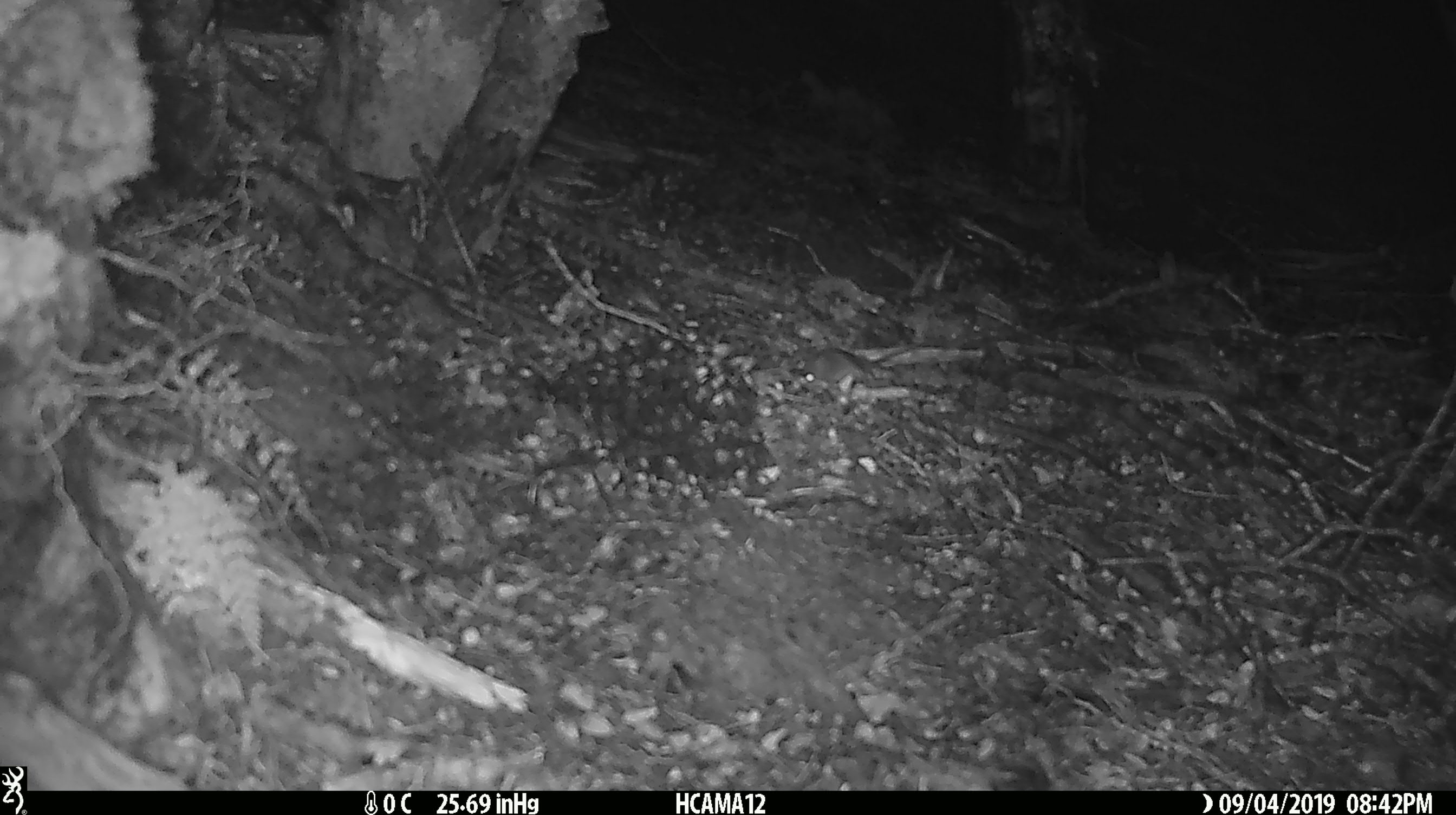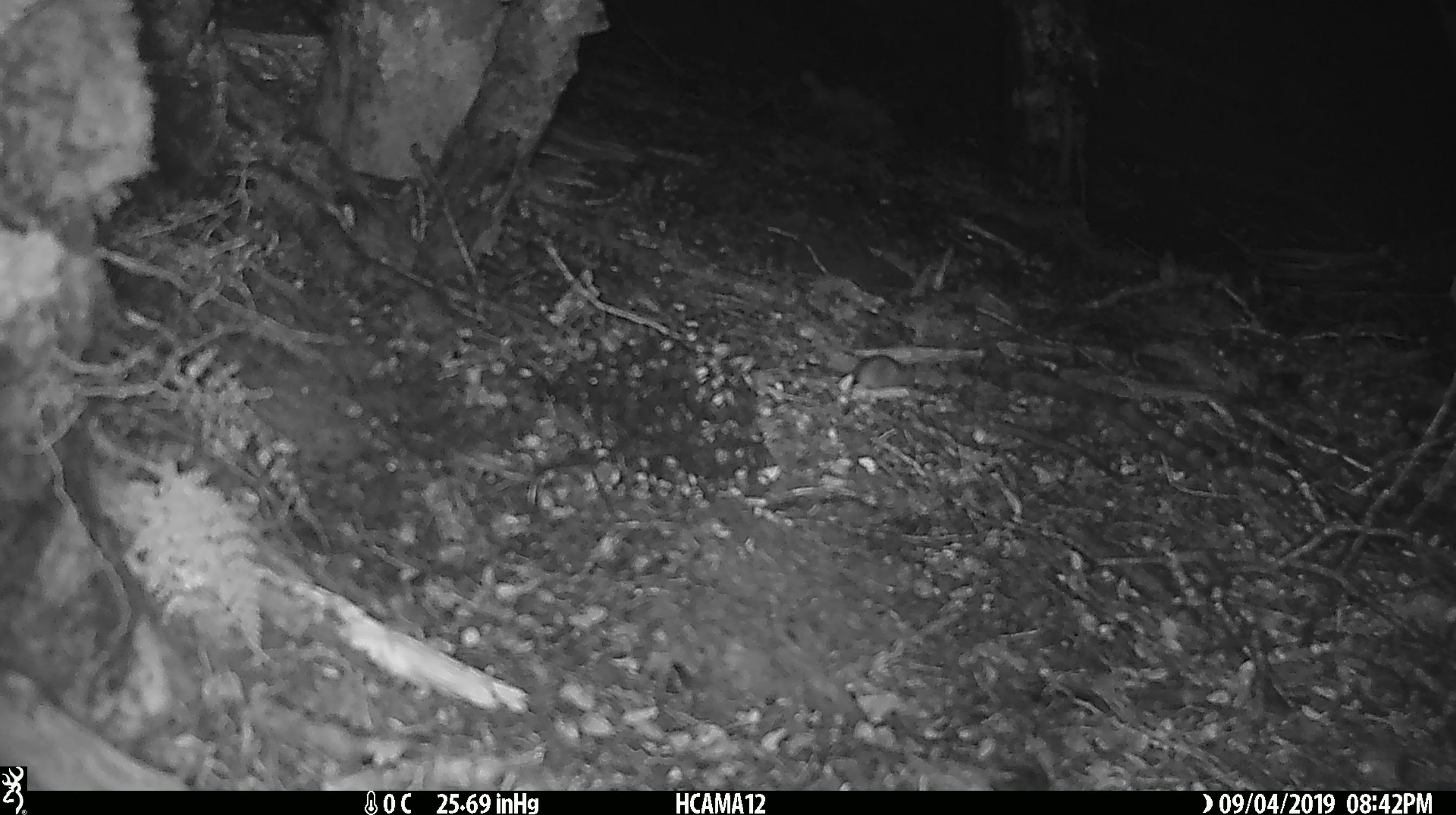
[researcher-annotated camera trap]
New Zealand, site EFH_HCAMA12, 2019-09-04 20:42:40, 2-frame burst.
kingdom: Animalia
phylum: Chordata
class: Mammalia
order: Rodentia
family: Muridae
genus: Mus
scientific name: Mus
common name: mouse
Mouse (Mus).